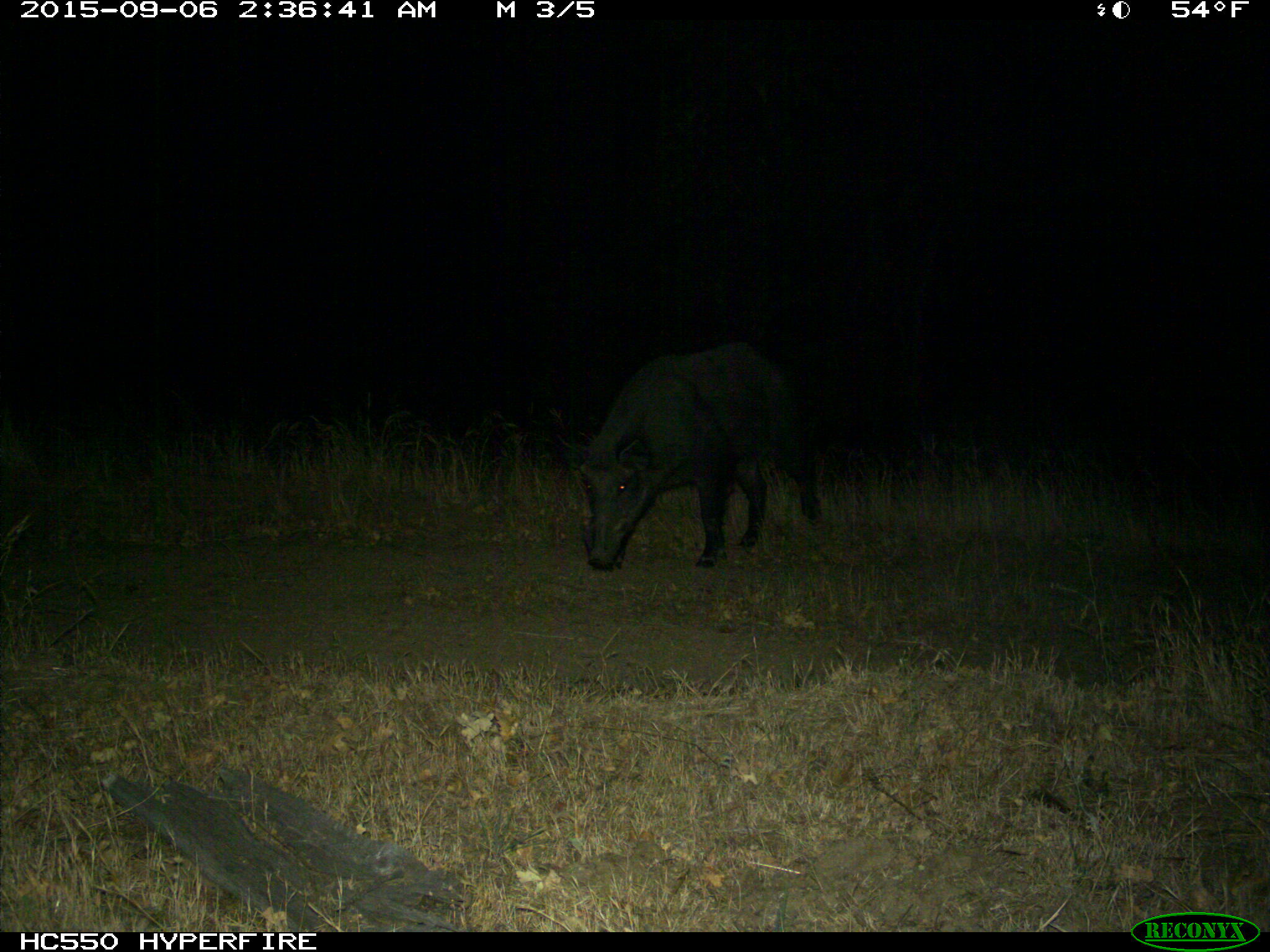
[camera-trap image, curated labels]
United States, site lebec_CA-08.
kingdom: Animalia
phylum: Chordata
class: Mammalia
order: Artiodactyla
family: Suidae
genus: Sus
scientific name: Sus scrofa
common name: wild boar